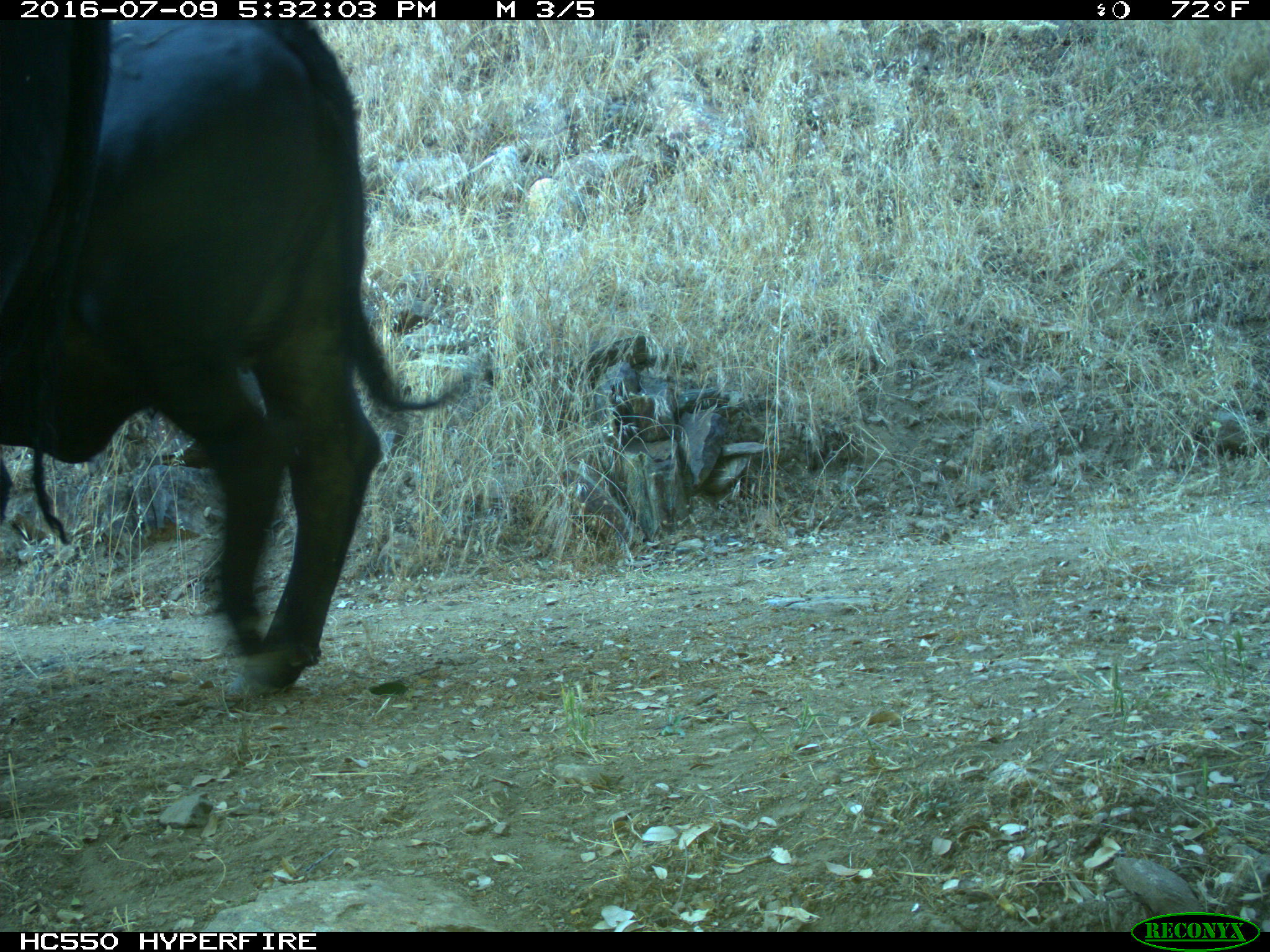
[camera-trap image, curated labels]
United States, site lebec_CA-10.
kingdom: Animalia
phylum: Chordata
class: Mammalia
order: Artiodactyla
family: Bovidae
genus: Bos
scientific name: Bos taurus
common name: domestic cow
Bos taurus (domestic cow).